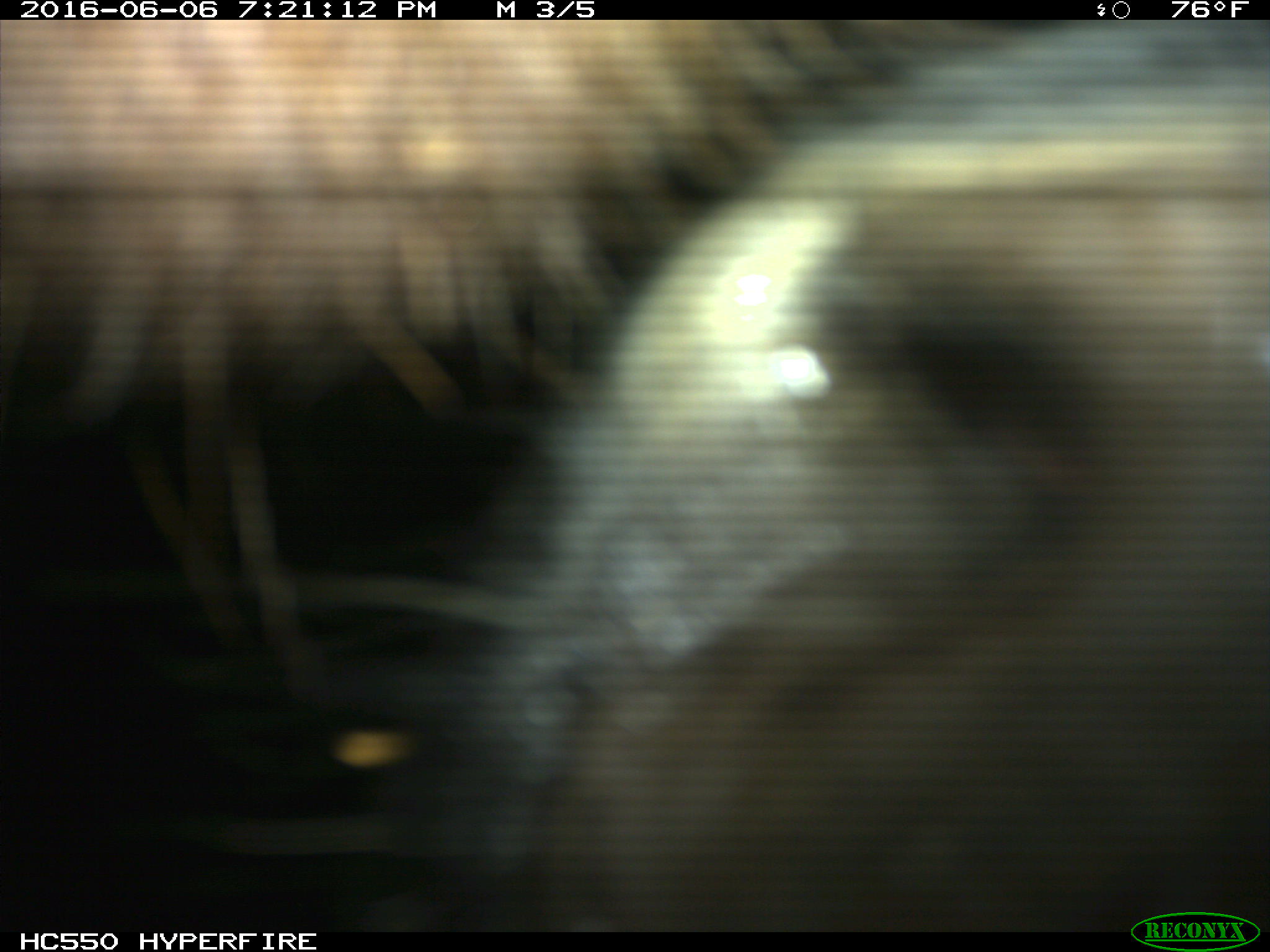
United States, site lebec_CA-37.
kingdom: Animalia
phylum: Chordata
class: Mammalia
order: Artiodactyla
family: Bovidae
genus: Bos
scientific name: Bos taurus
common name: domestic cow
Bos taurus (domestic cow).